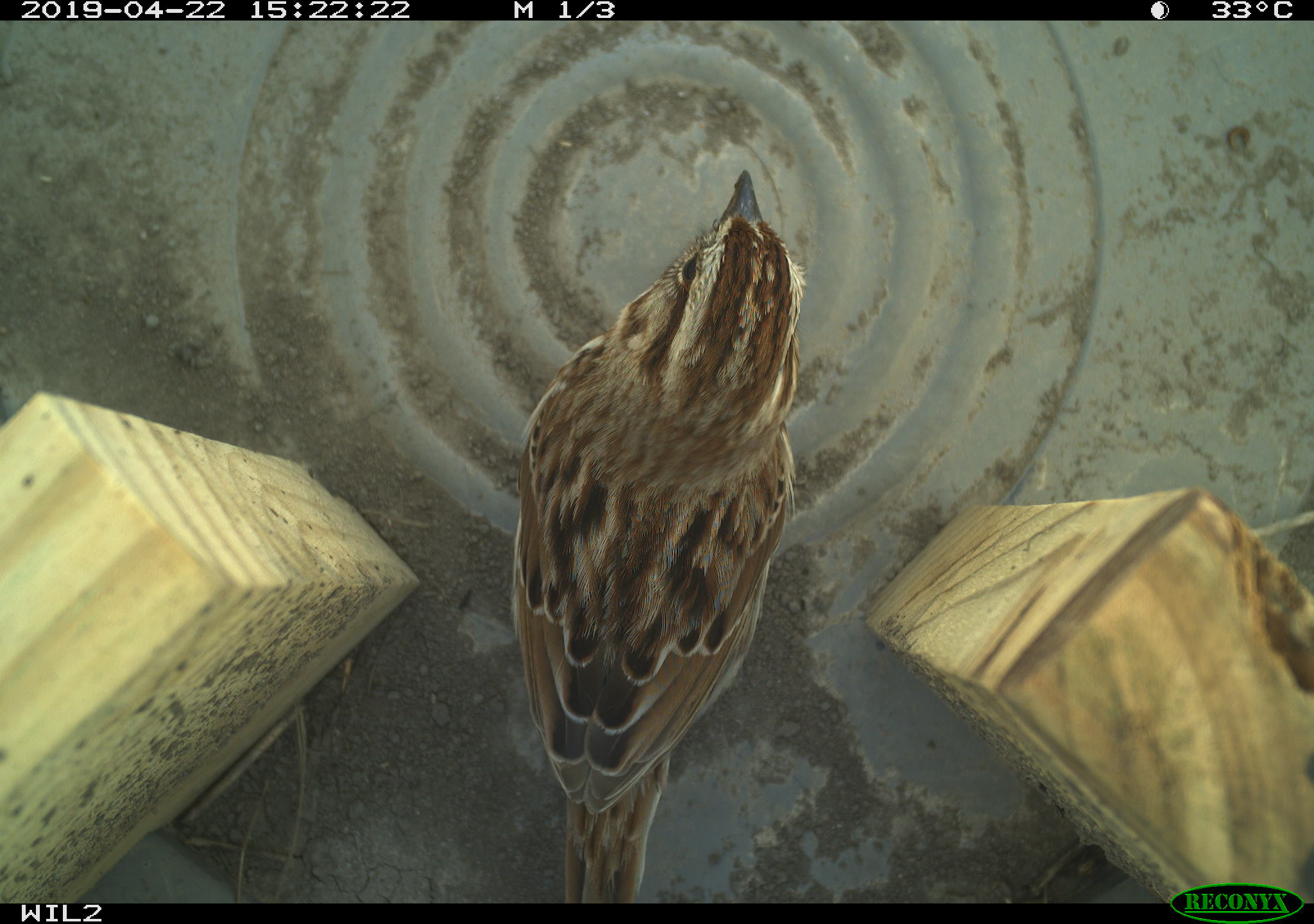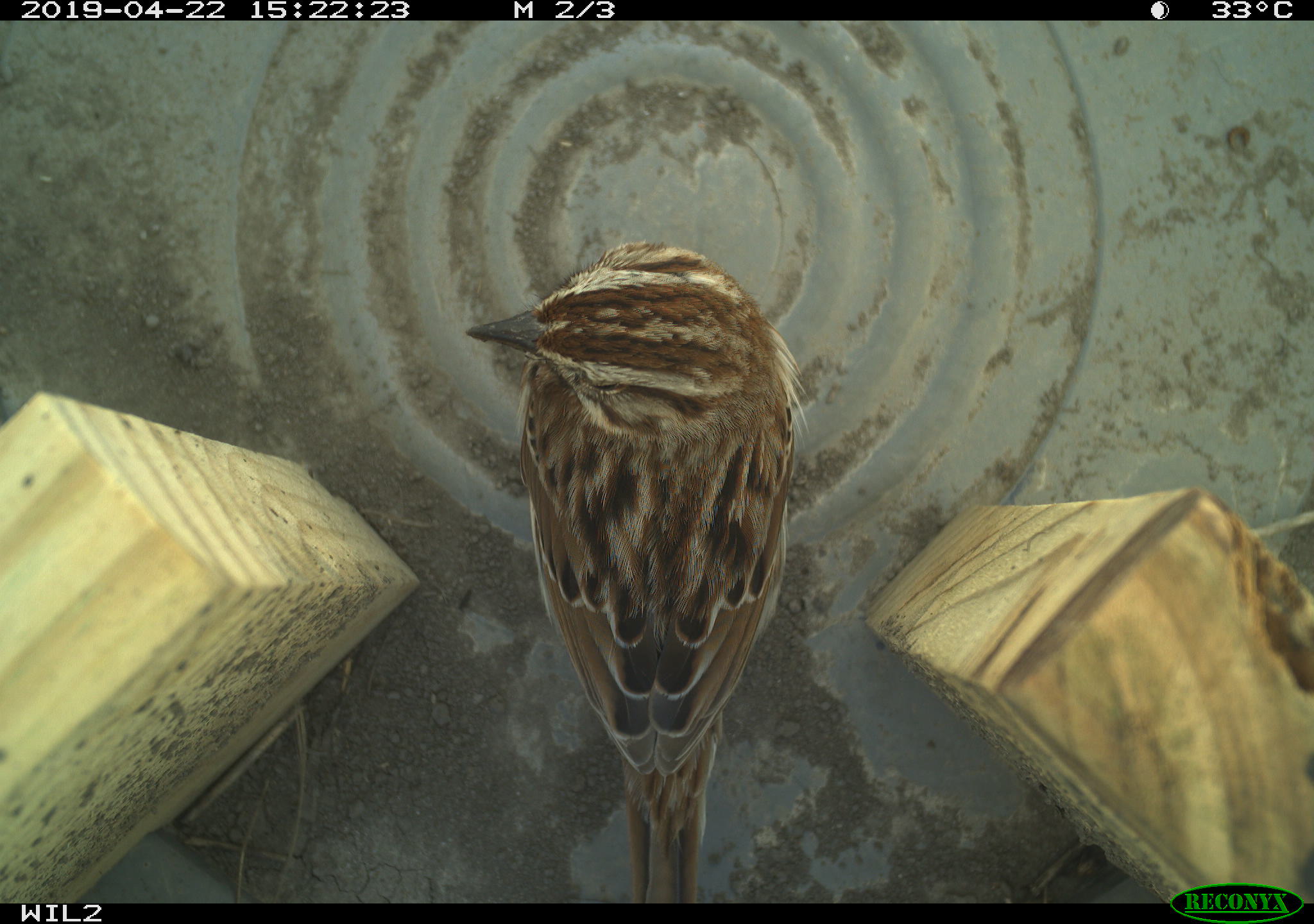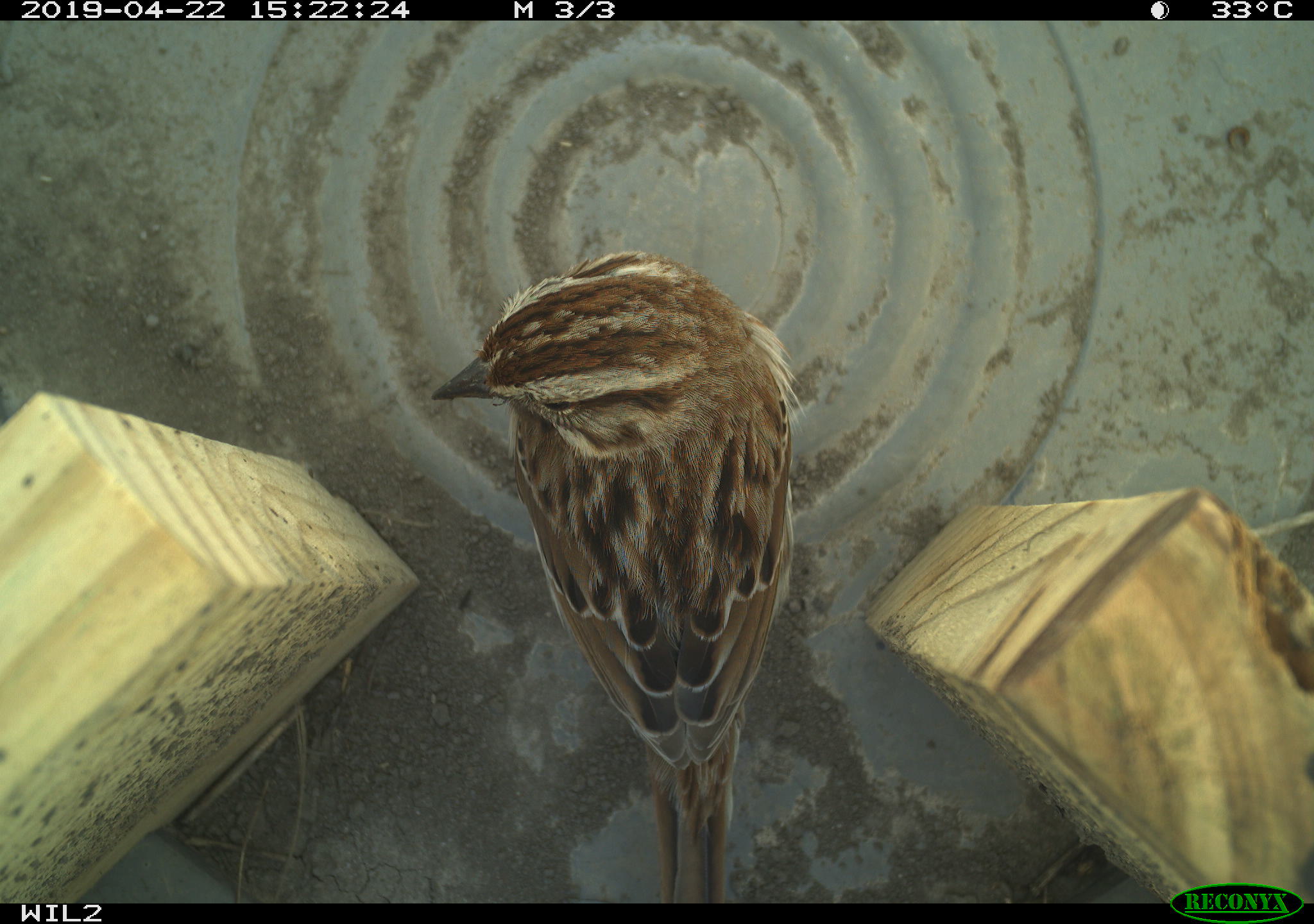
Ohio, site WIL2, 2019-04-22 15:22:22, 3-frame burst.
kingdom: Animalia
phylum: Chordata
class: Aves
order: Passeriformes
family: Passerellidae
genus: Melospiza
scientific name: Melospiza melodia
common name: song sparrow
Song sparrow (Melospiza melodia).